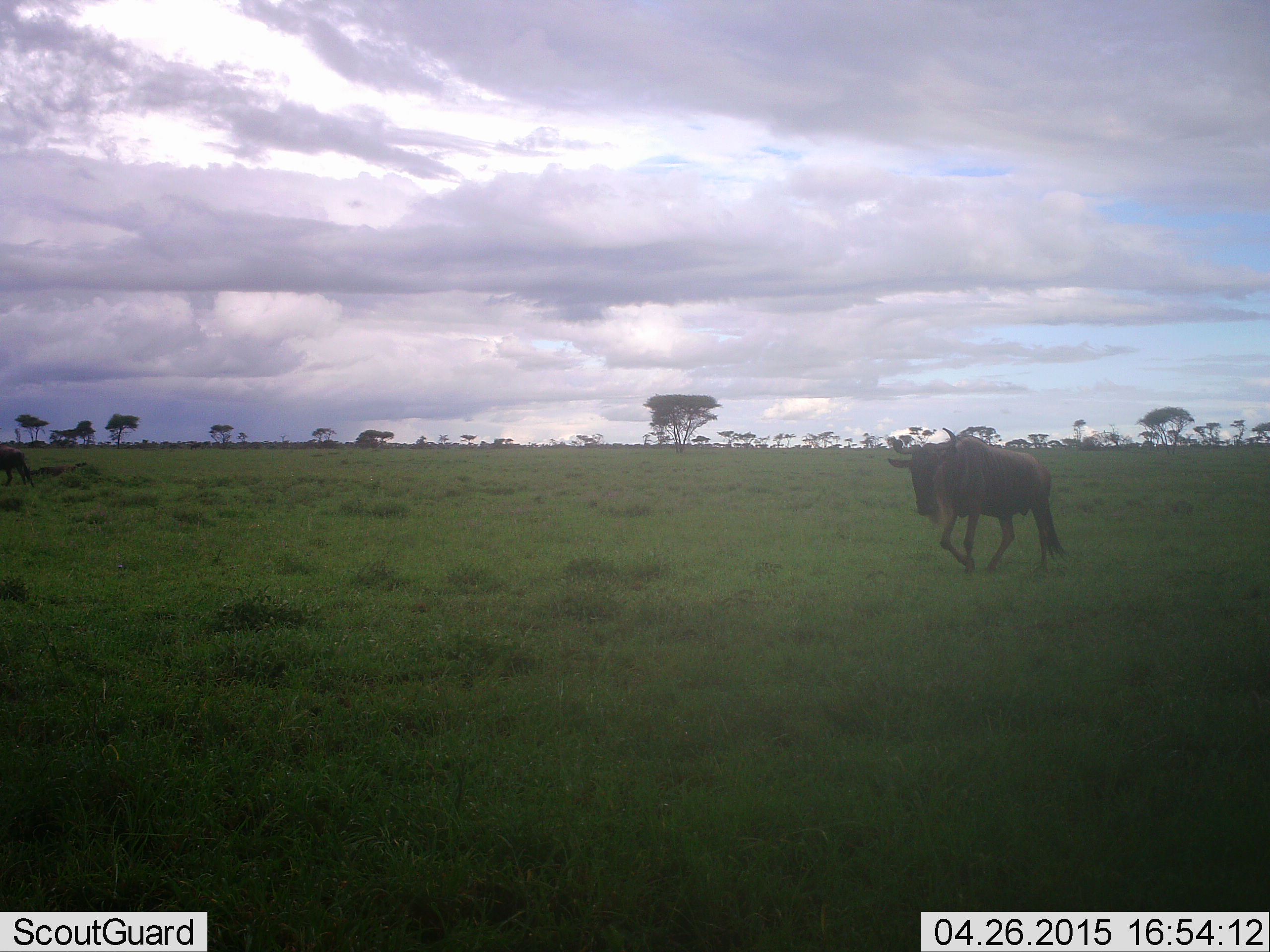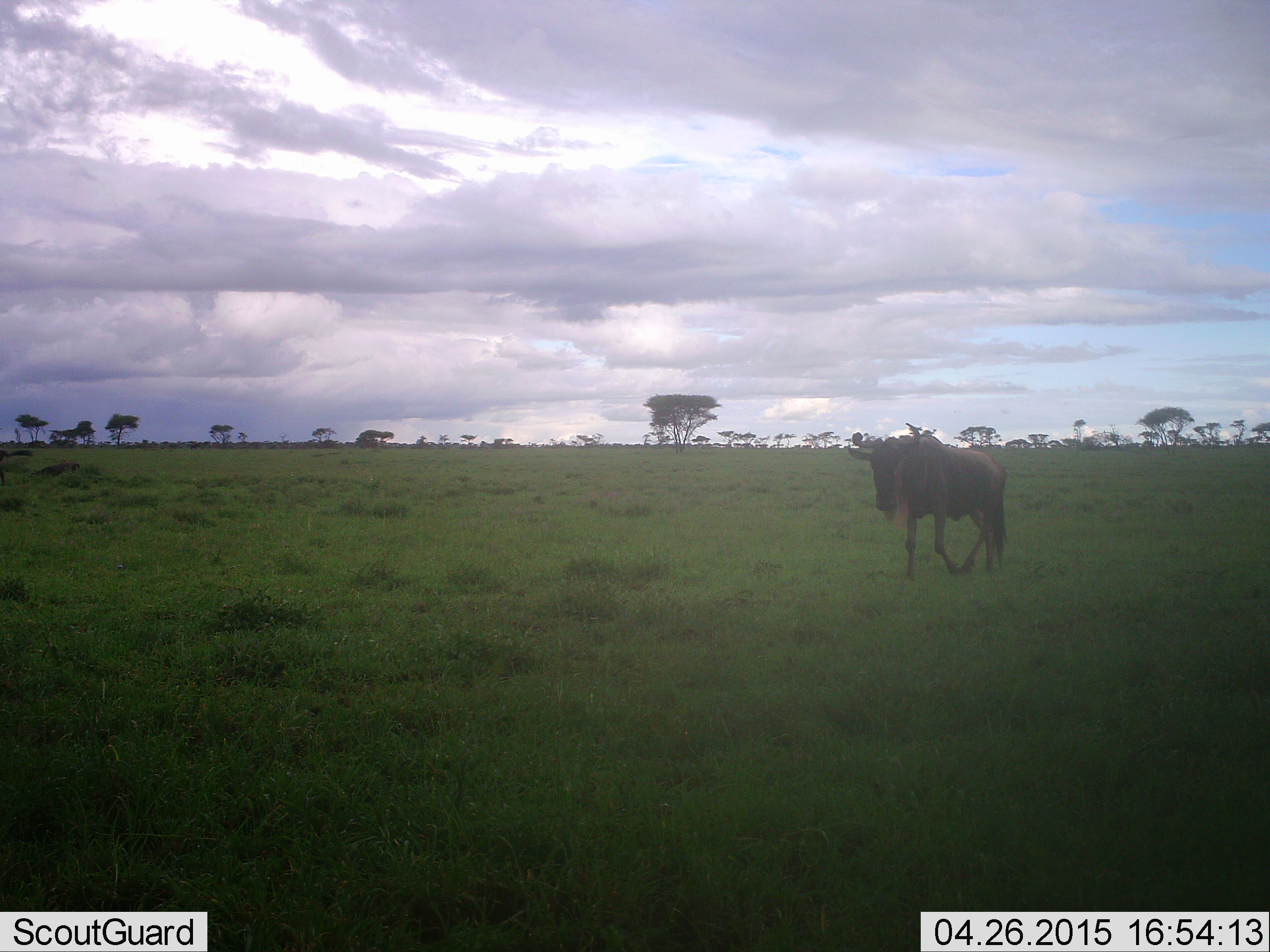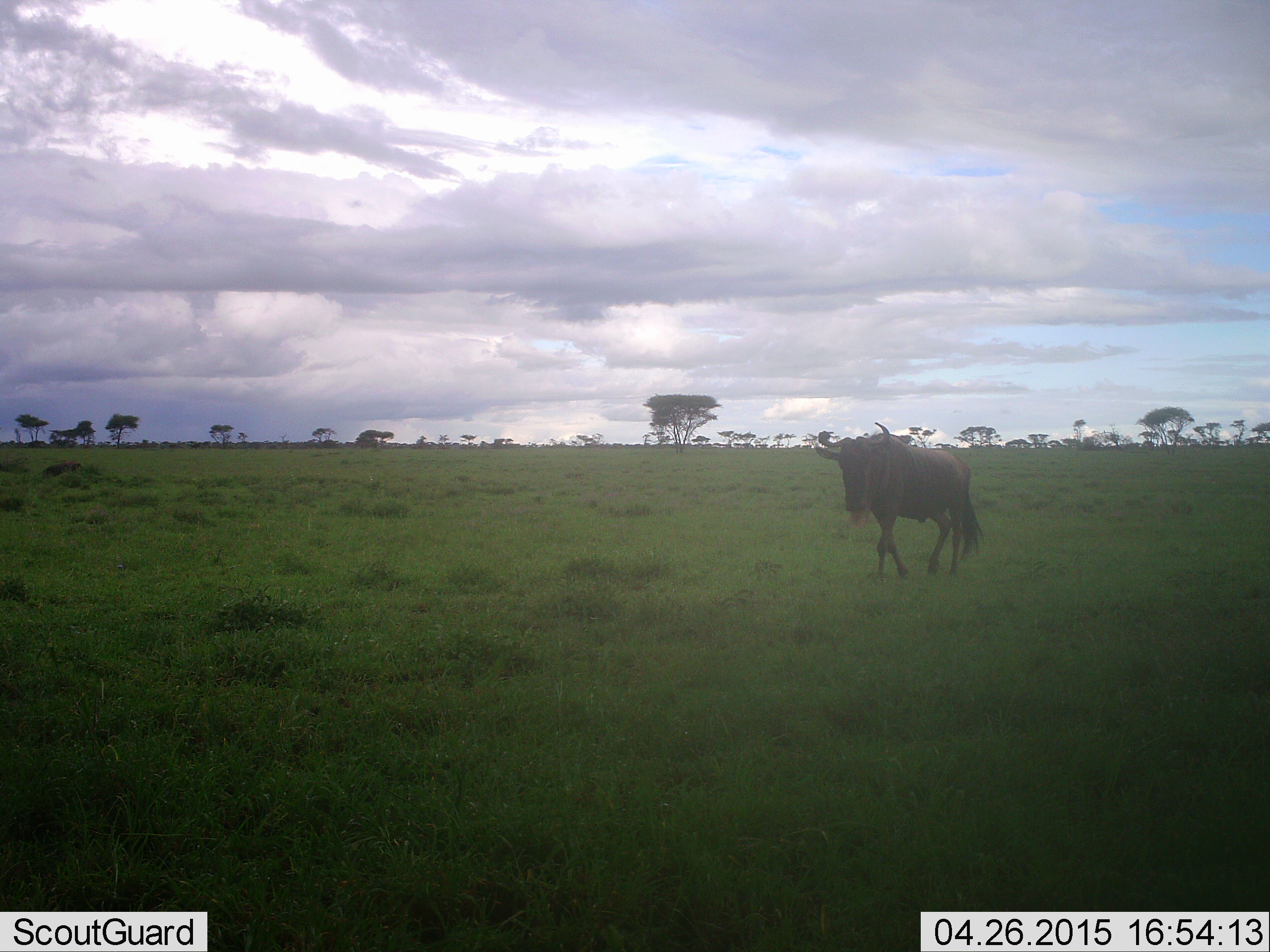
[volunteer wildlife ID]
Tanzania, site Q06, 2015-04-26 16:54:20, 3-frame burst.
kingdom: Animalia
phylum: Chordata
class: Mammalia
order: Artiodactyla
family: Bovidae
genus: Connochaetes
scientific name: Connochaetes taurinus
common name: blue wildebeest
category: wildebeest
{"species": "wildebeest (blue wildebeest) (Connochaetes taurinus)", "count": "1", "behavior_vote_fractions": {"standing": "0%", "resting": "0%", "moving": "100%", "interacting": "0%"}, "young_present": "0%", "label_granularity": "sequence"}